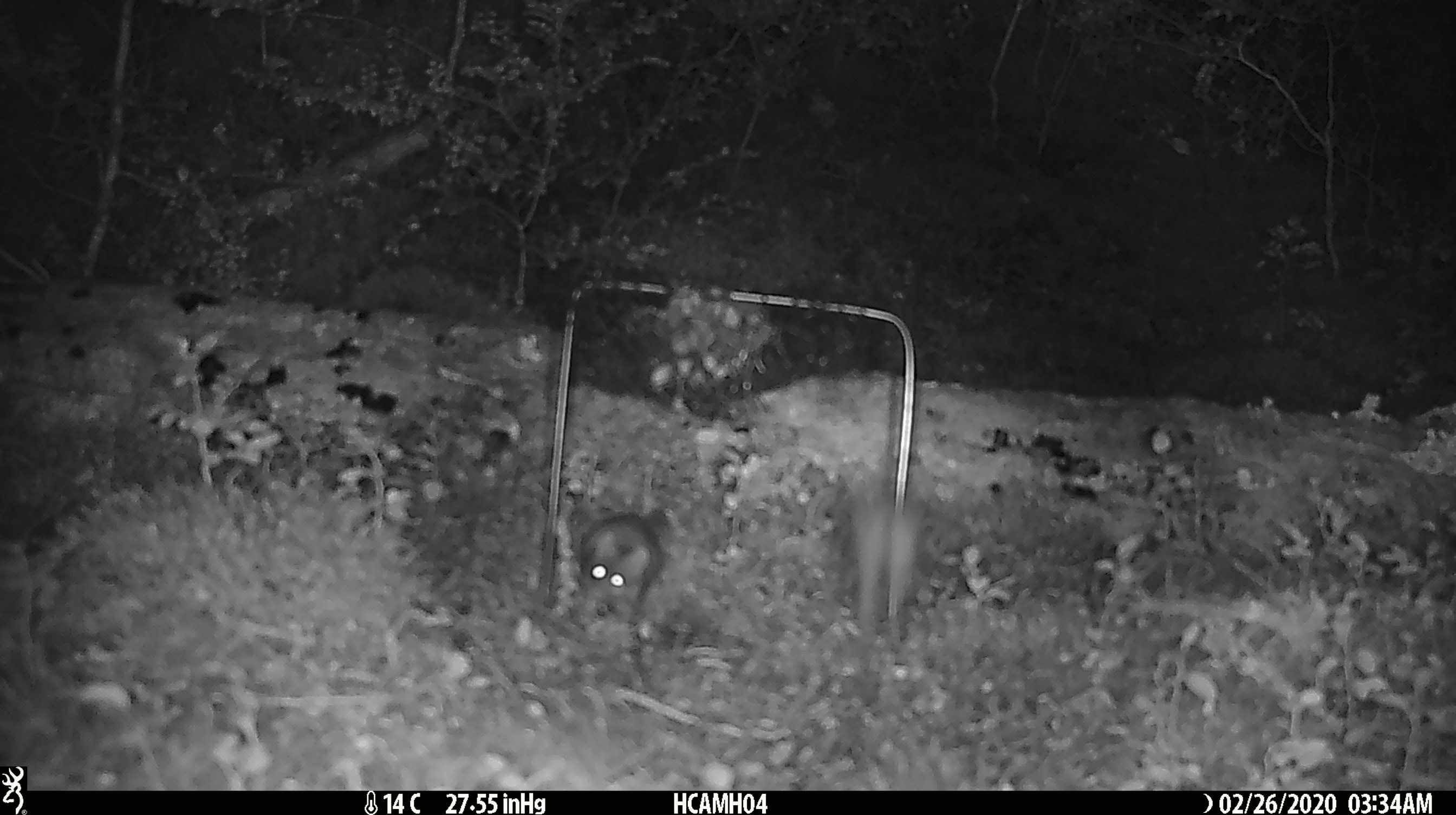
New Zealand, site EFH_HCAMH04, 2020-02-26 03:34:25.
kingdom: Animalia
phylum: Chordata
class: Mammalia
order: Rodentia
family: Muridae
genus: Mus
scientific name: Mus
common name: mouse